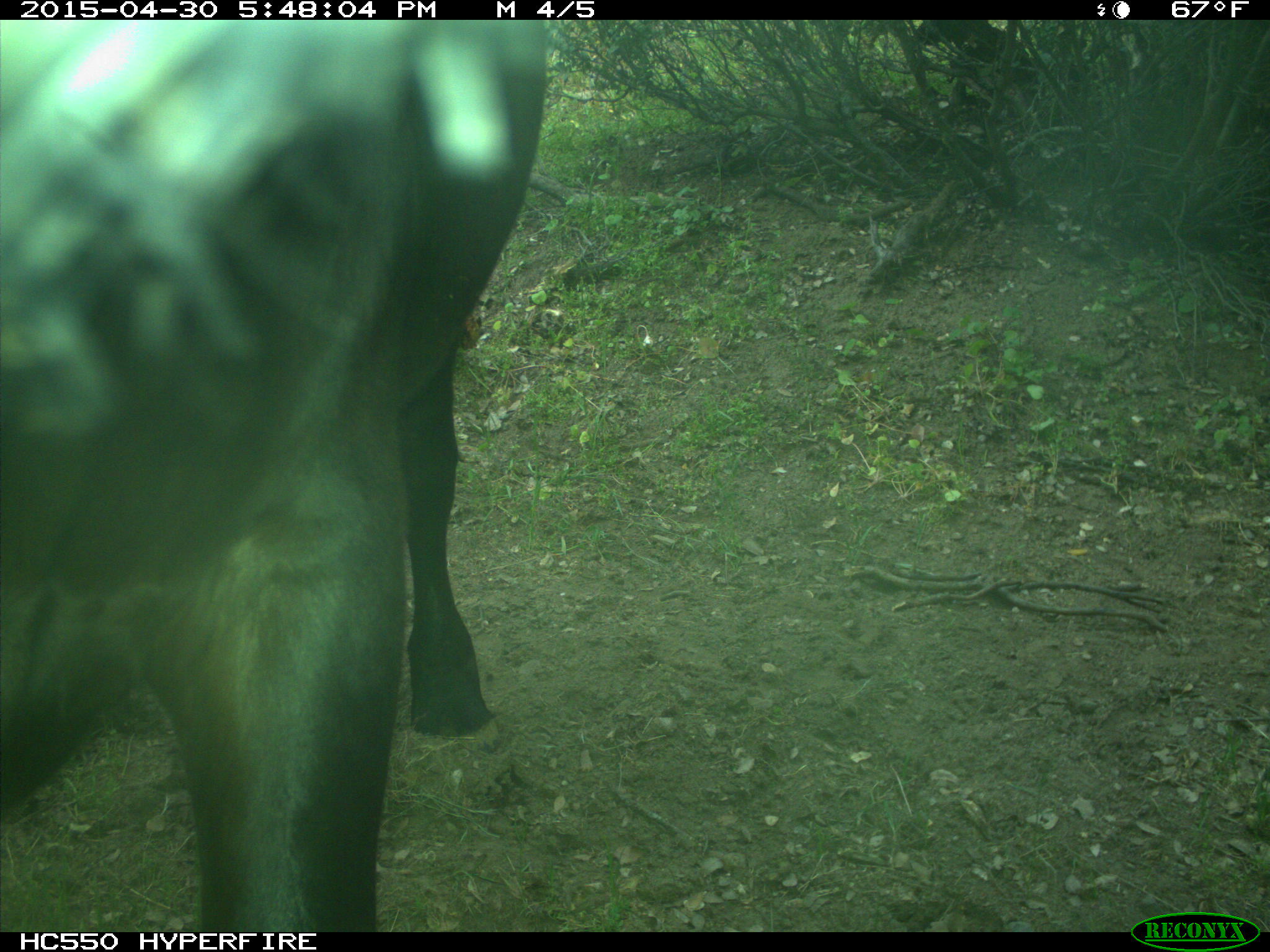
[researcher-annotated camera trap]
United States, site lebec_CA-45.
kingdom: Animalia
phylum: Chordata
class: Mammalia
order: Artiodactyla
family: Bovidae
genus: Bos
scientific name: Bos taurus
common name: domestic cow